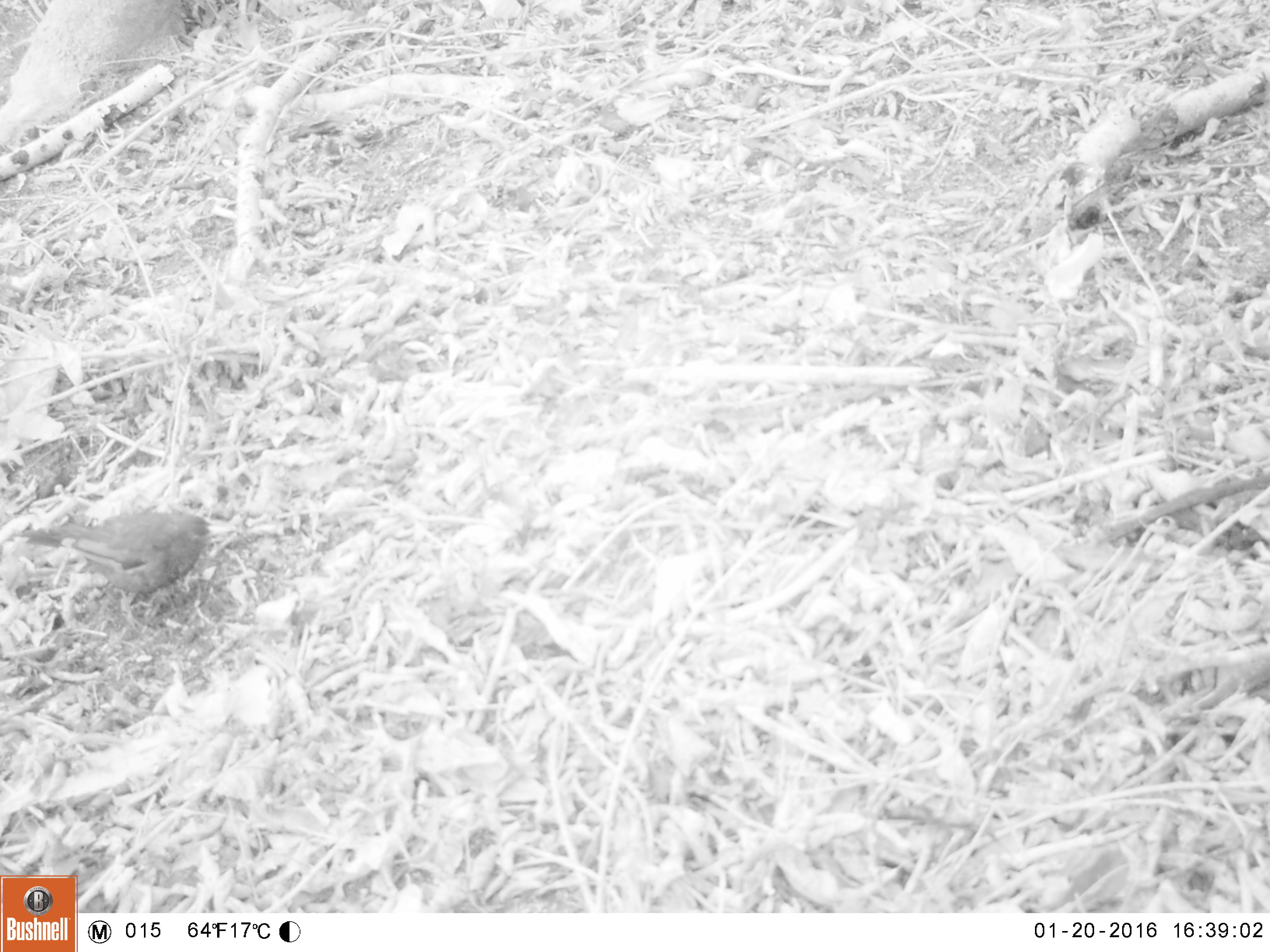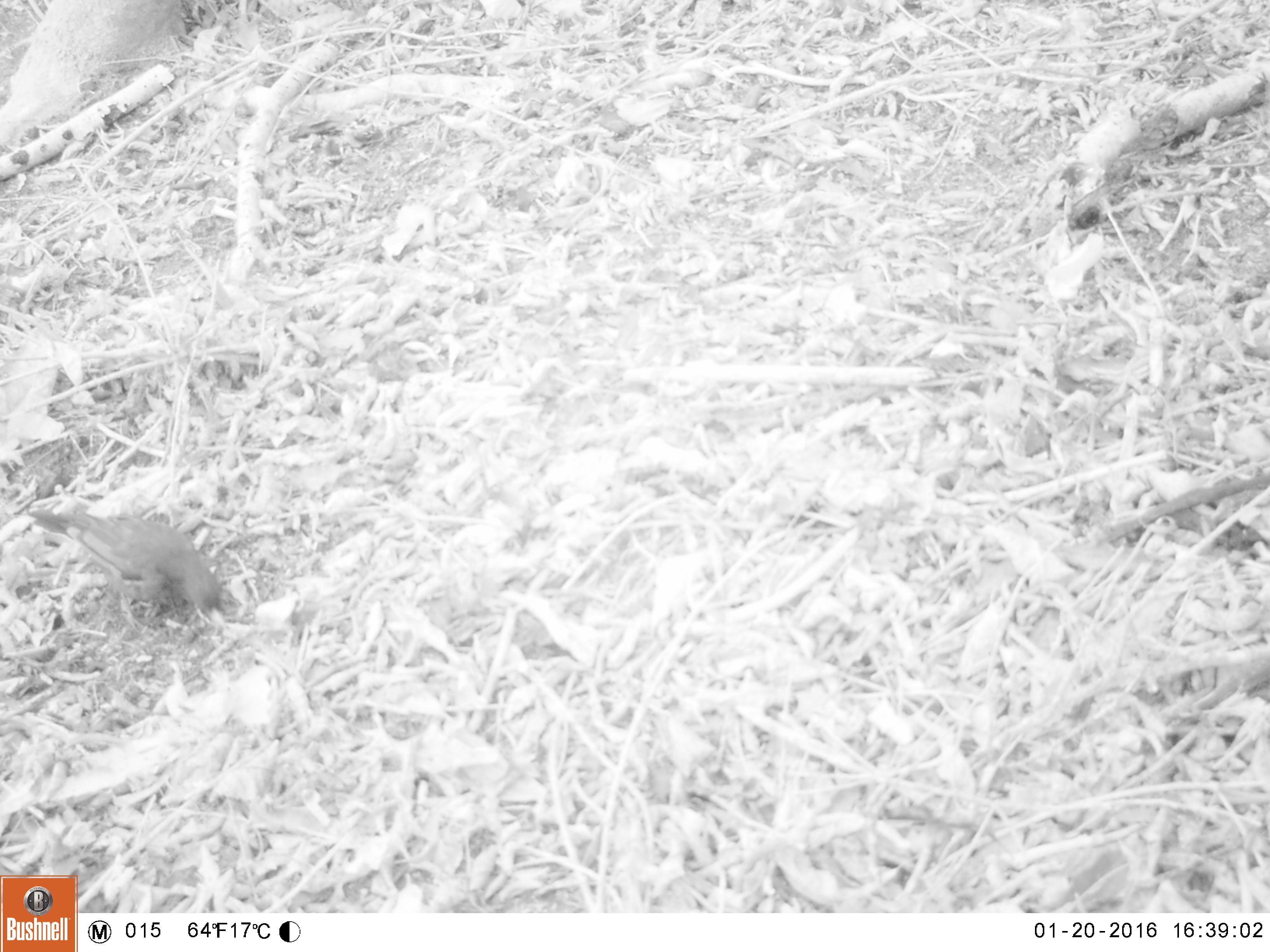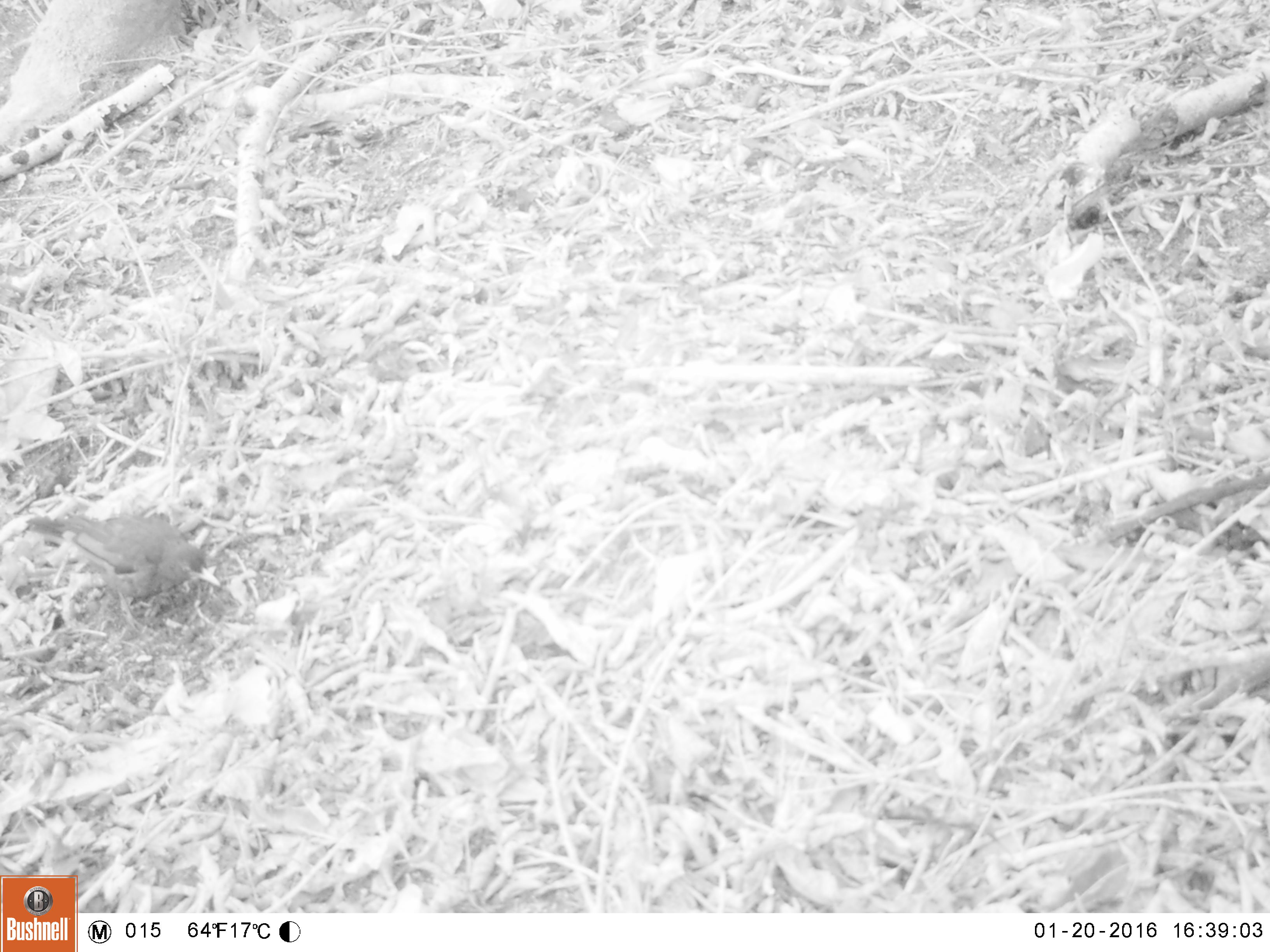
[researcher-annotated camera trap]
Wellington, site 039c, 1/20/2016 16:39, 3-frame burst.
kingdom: Animalia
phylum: Chordata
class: Aves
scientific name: Aves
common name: bird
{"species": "bird (Aves)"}